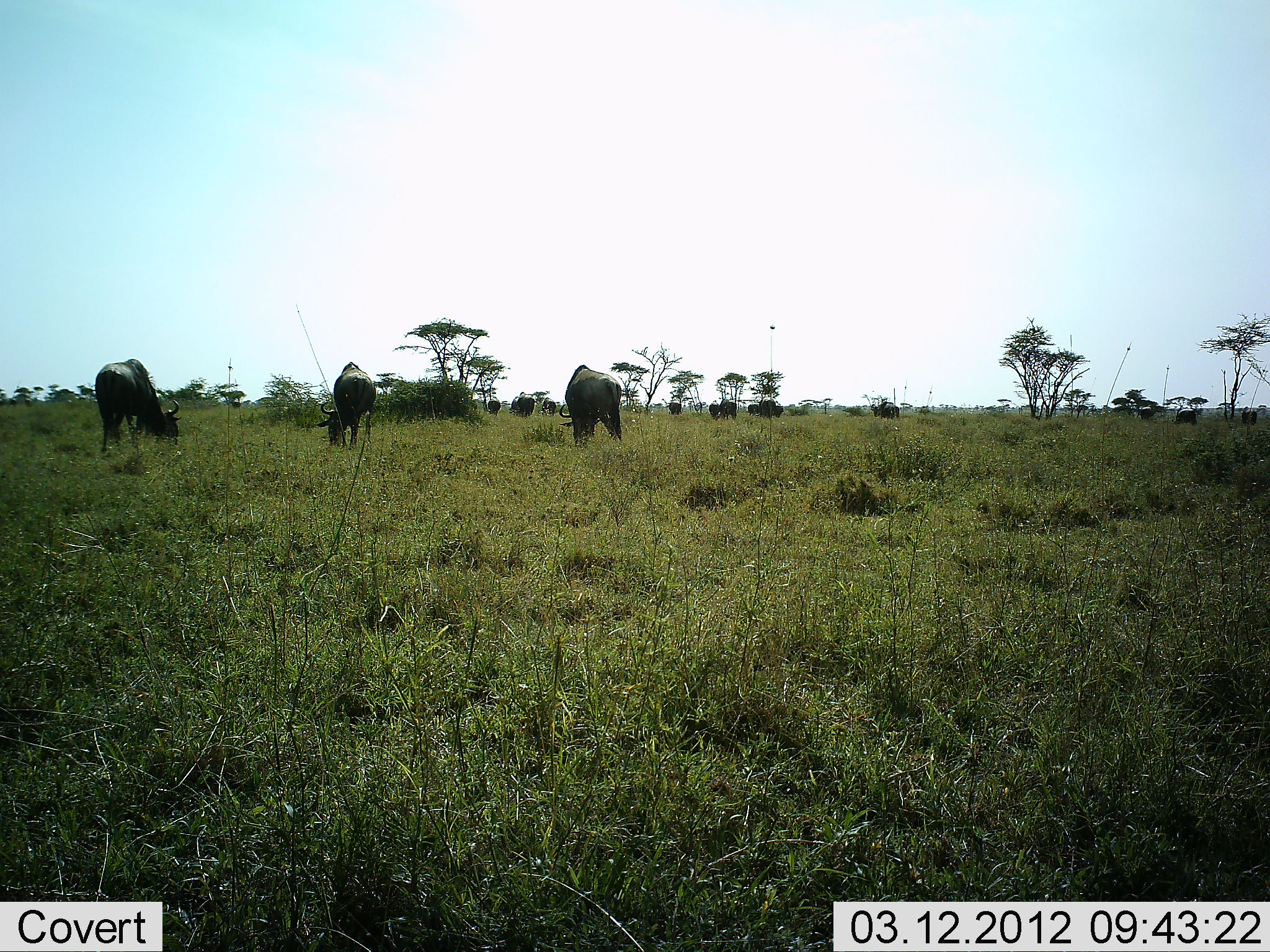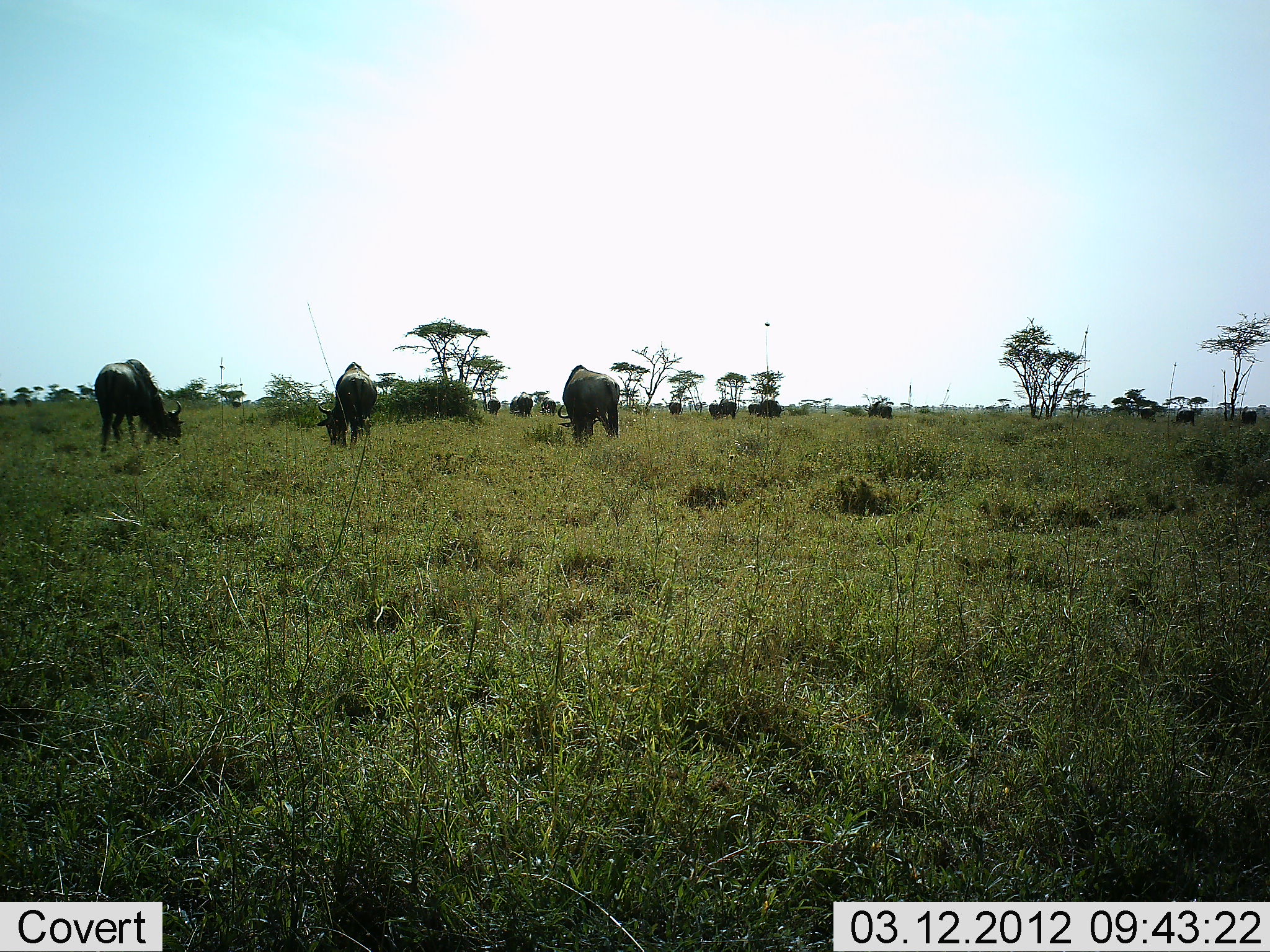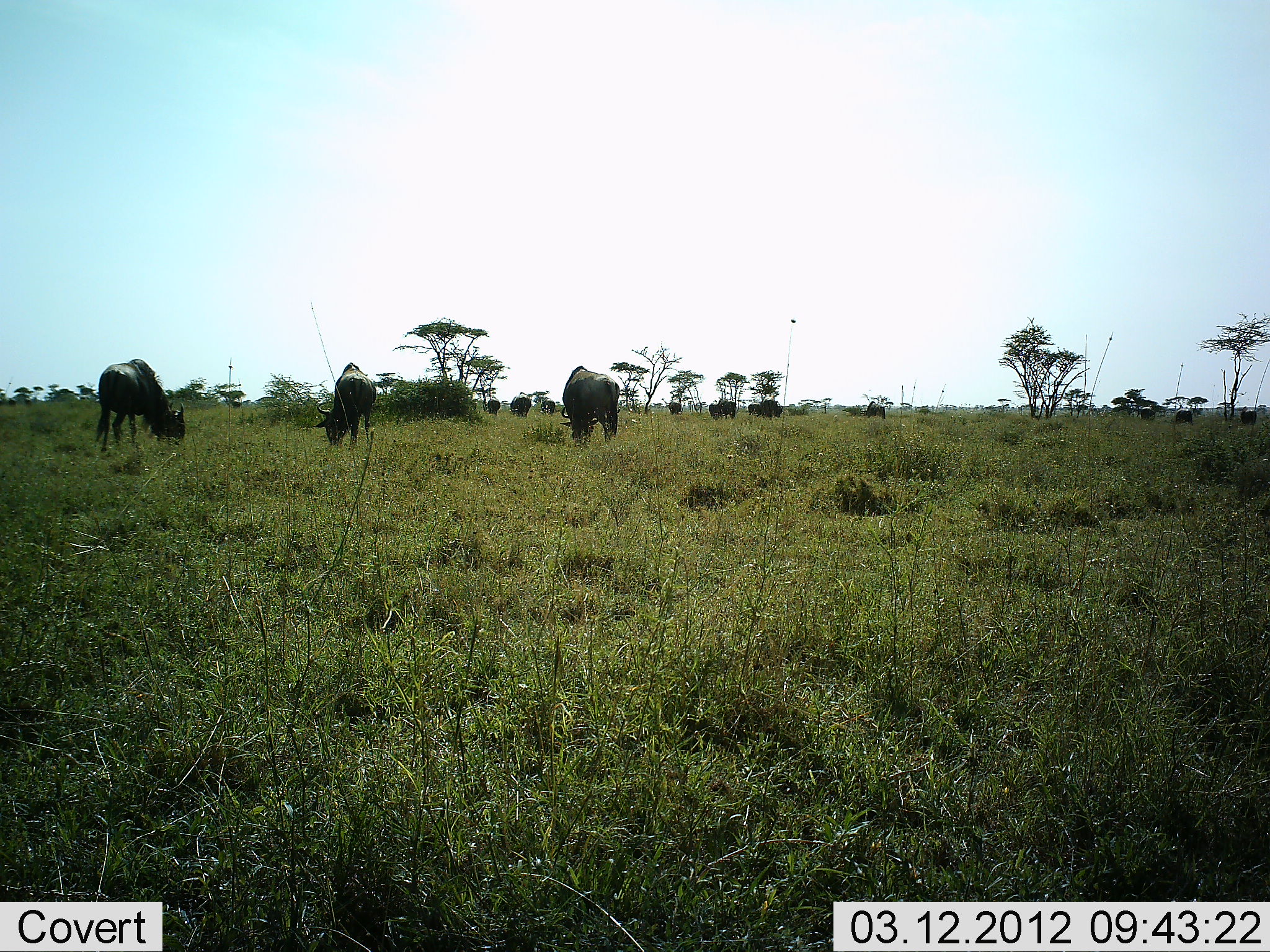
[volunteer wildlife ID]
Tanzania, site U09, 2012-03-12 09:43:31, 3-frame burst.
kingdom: Animalia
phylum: Chordata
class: Mammalia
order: Artiodactyla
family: Bovidae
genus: Connochaetes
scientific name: Connochaetes taurinus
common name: blue wildebeest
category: wildebeest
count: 11-50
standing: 33%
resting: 0%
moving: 21%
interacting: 0%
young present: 0%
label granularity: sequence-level